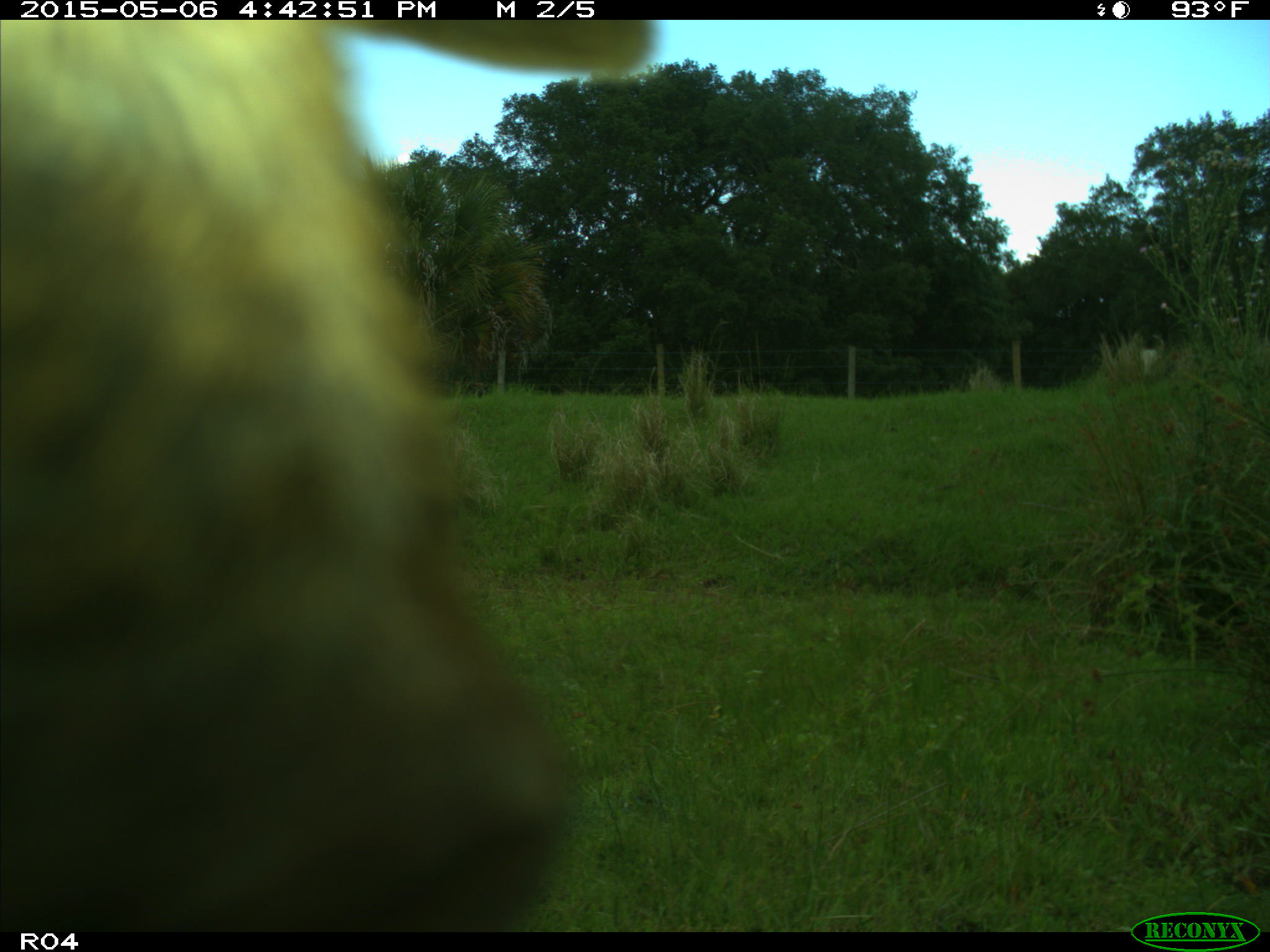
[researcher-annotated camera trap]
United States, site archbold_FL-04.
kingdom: Animalia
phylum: Chordata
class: Mammalia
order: Artiodactyla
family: Bovidae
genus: Bos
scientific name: Bos taurus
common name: domestic cow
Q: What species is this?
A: Bos taurus (domestic cow).